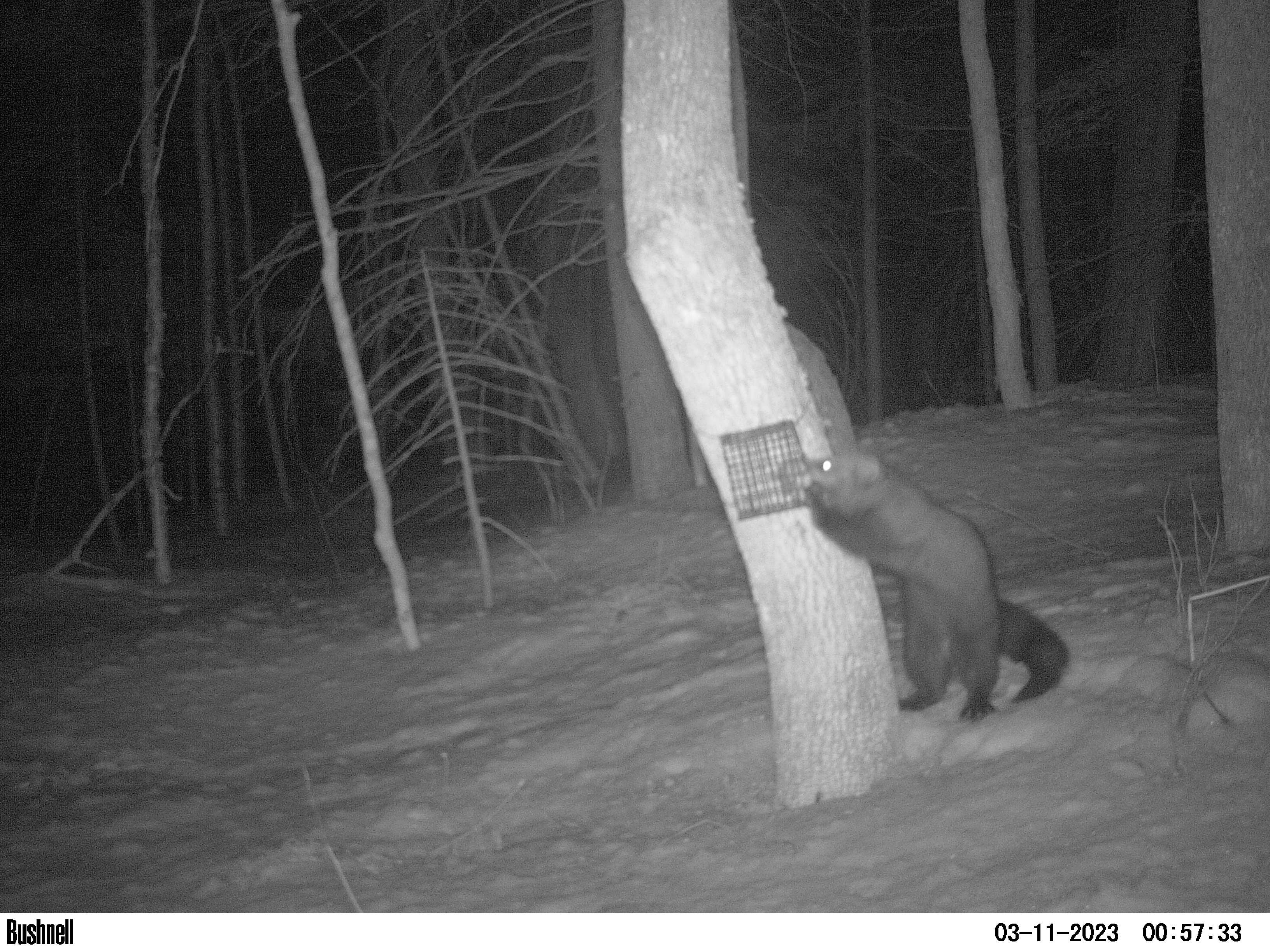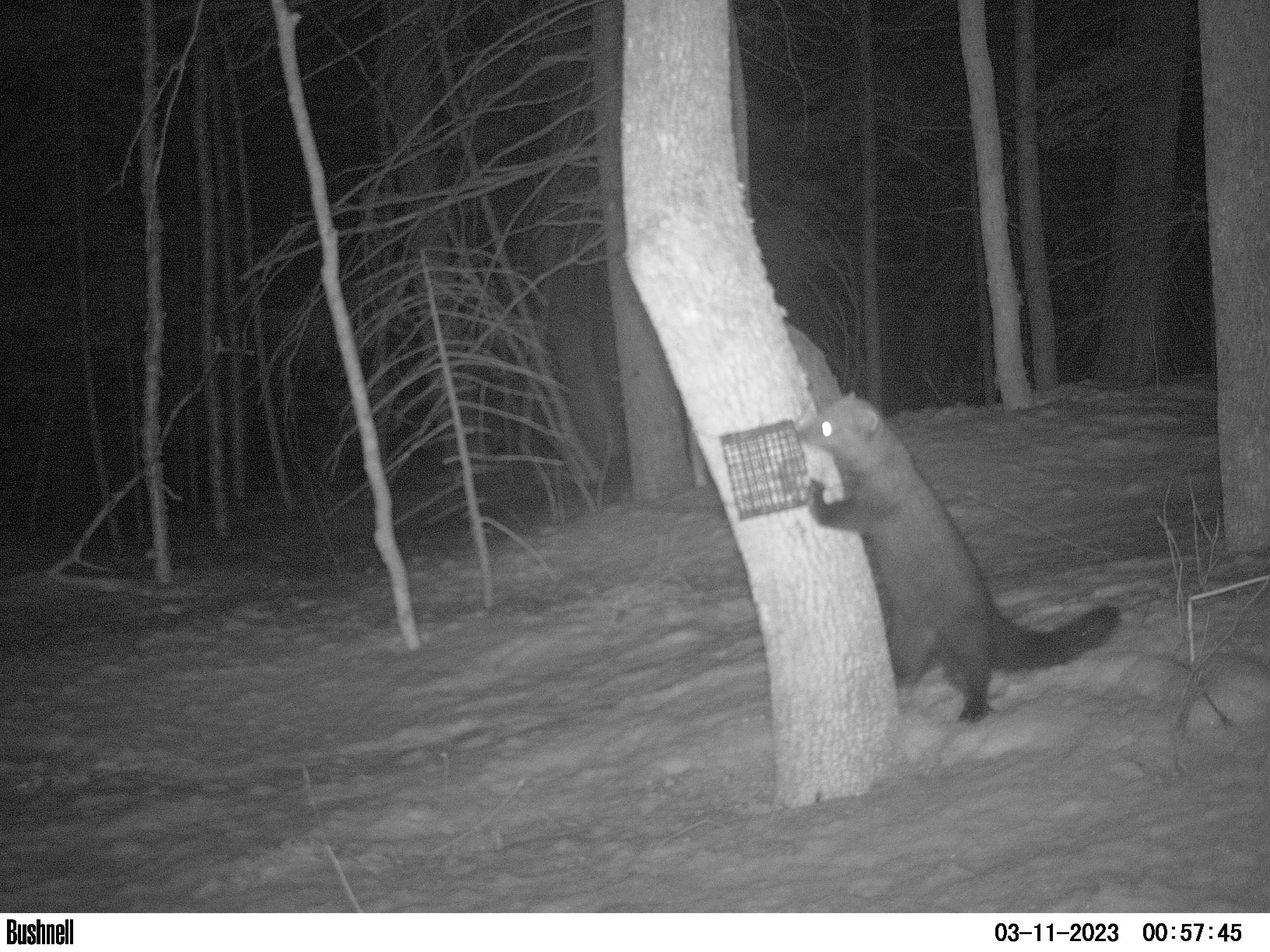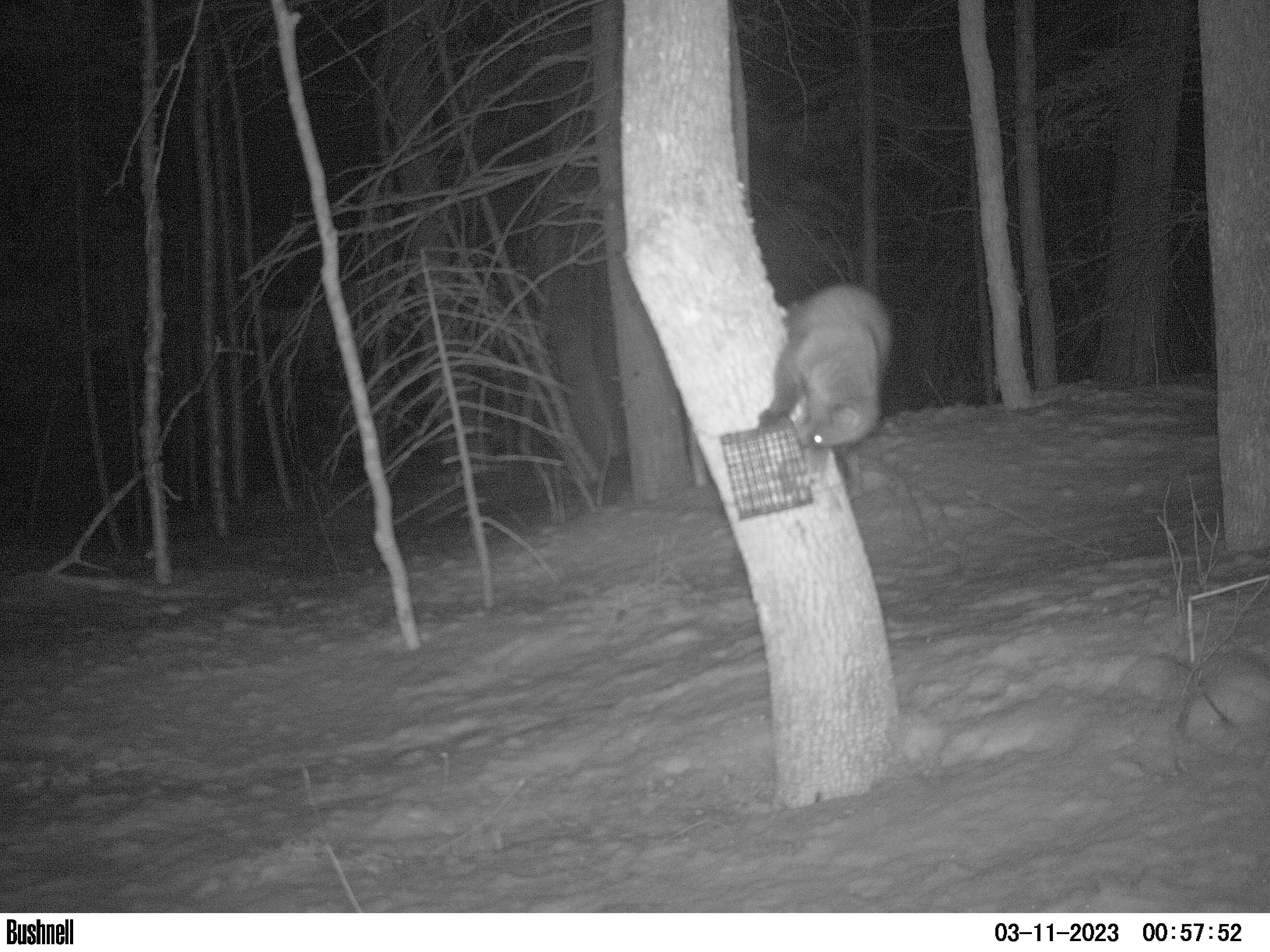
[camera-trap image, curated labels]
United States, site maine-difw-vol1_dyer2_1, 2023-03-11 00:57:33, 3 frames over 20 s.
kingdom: Animalia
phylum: Chordata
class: Mammalia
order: Carnivora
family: Mustelidae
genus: Pekania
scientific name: Pekania pennanti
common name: fisher